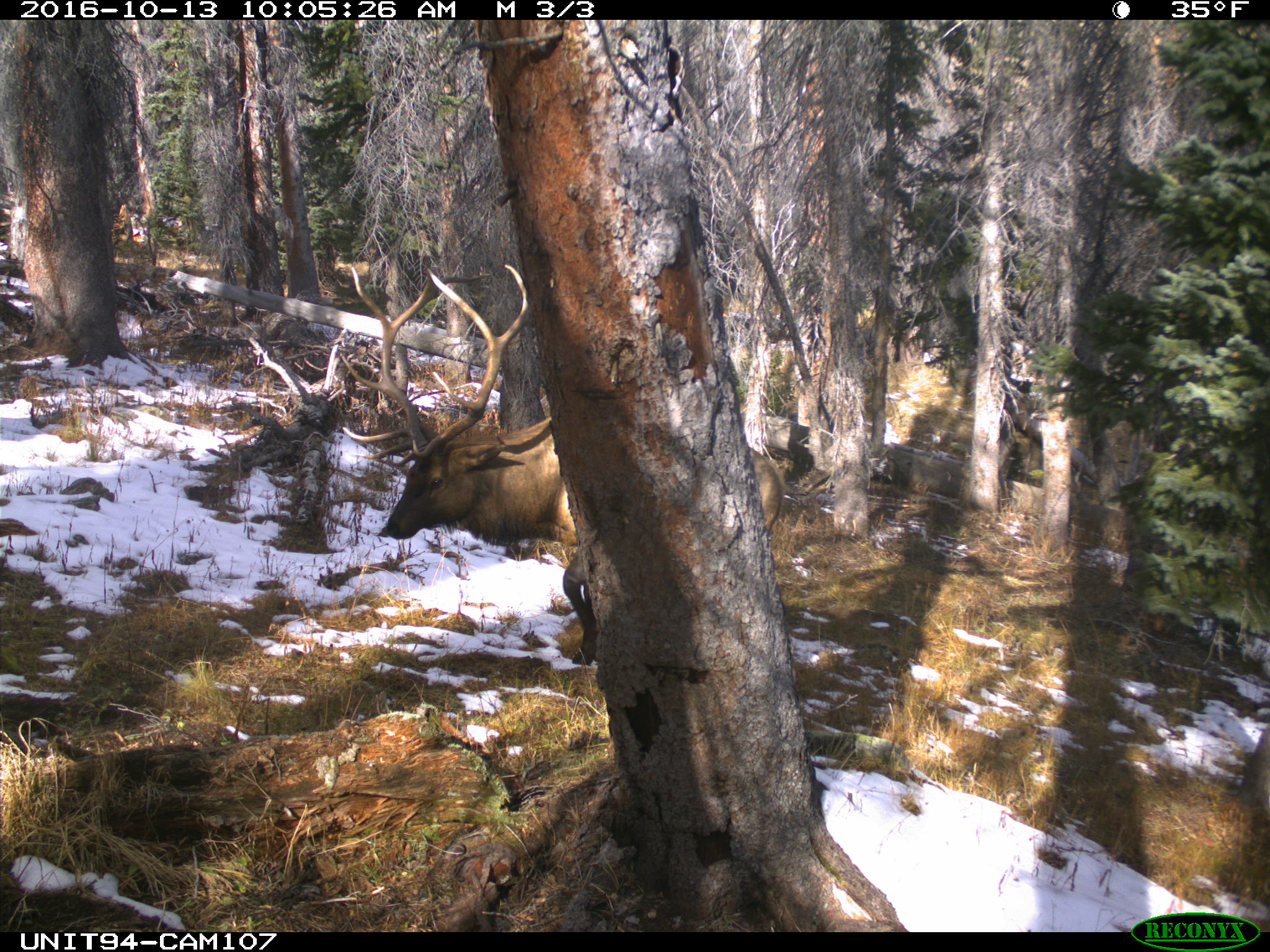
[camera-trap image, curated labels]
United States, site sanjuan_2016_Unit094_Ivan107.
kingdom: Animalia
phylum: Chordata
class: Mammalia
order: Artiodactyla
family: Cervidae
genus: Cervus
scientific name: Cervus elaphus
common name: red deer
Cervus elaphus (red deer).